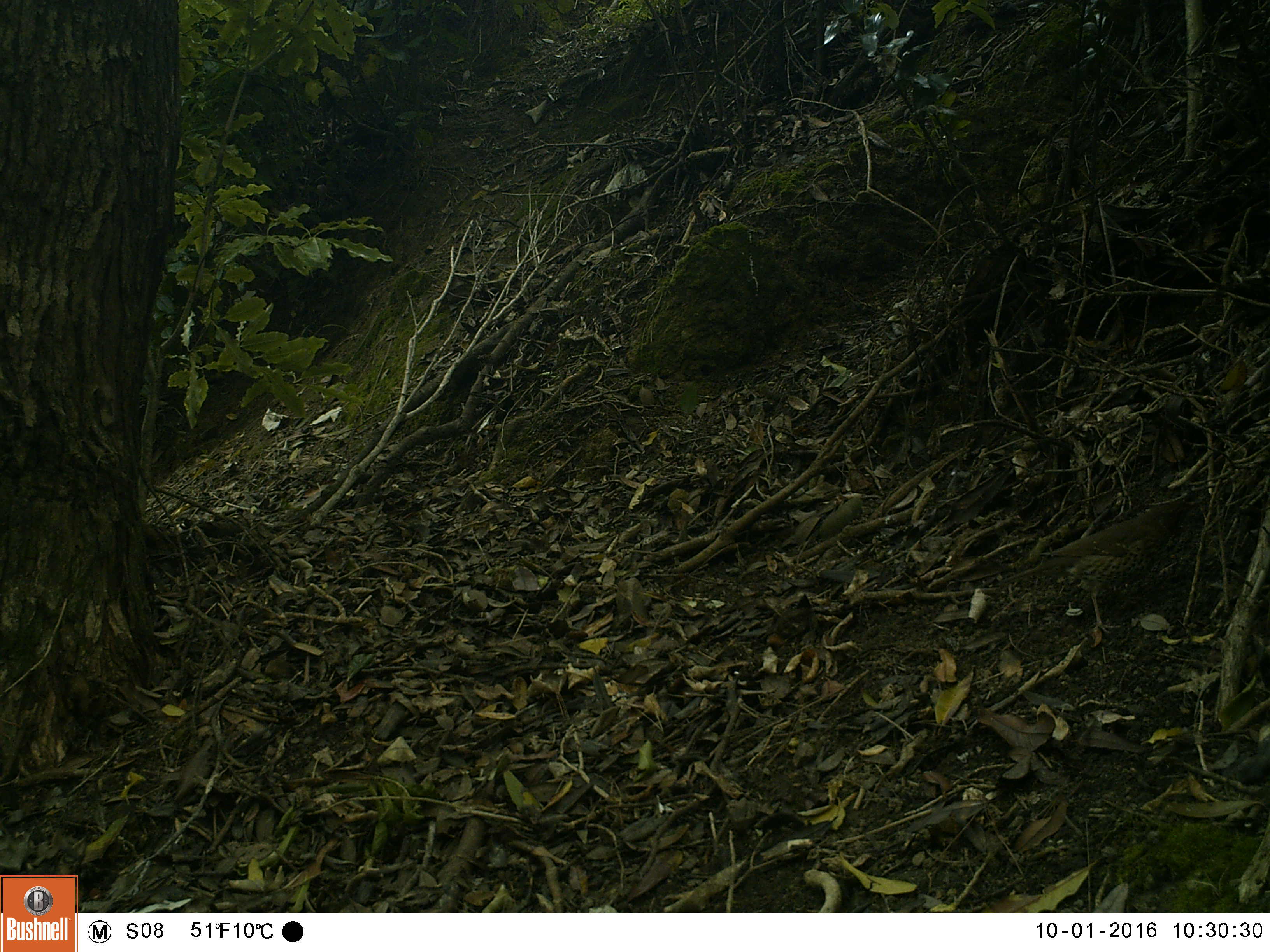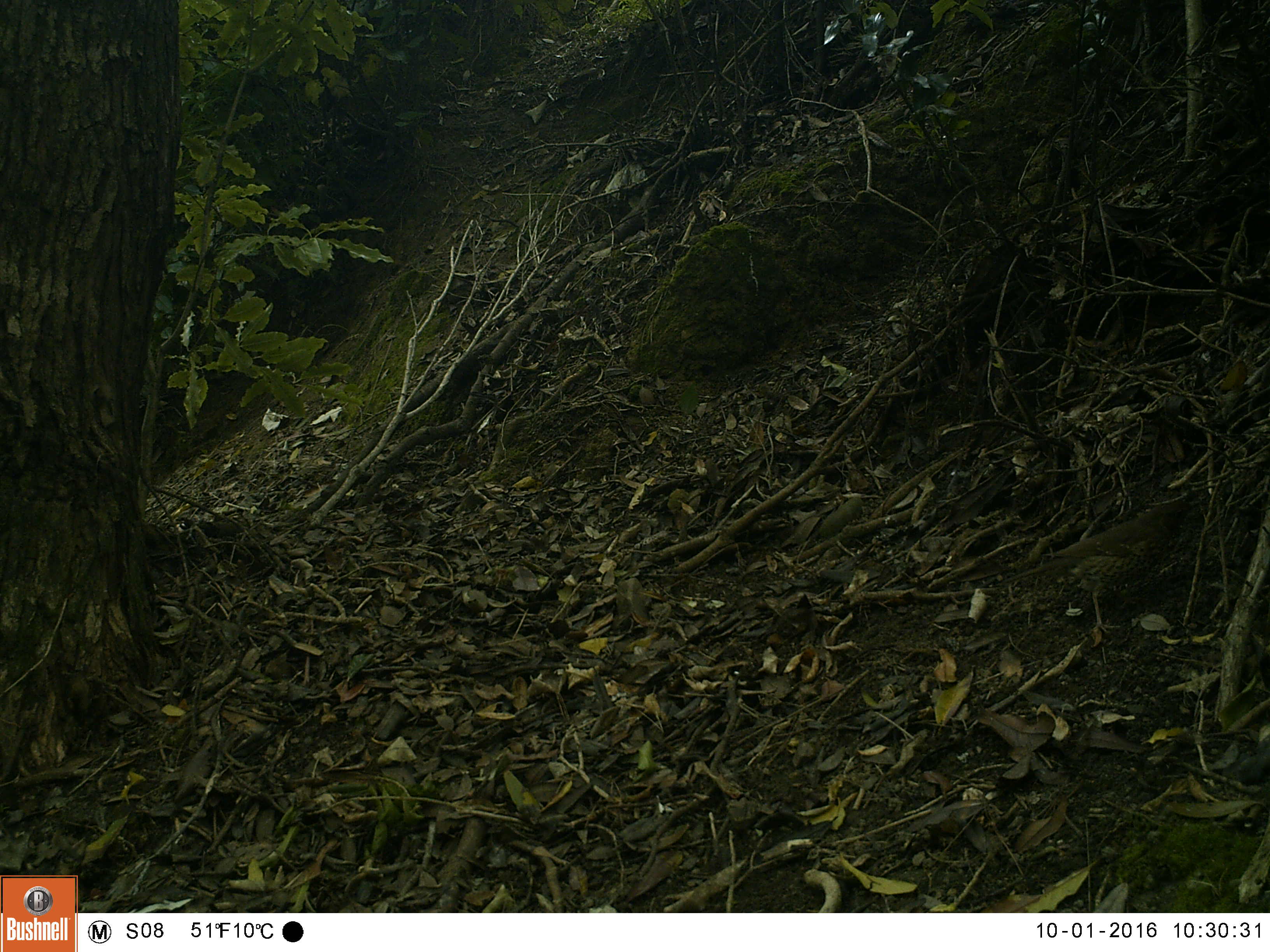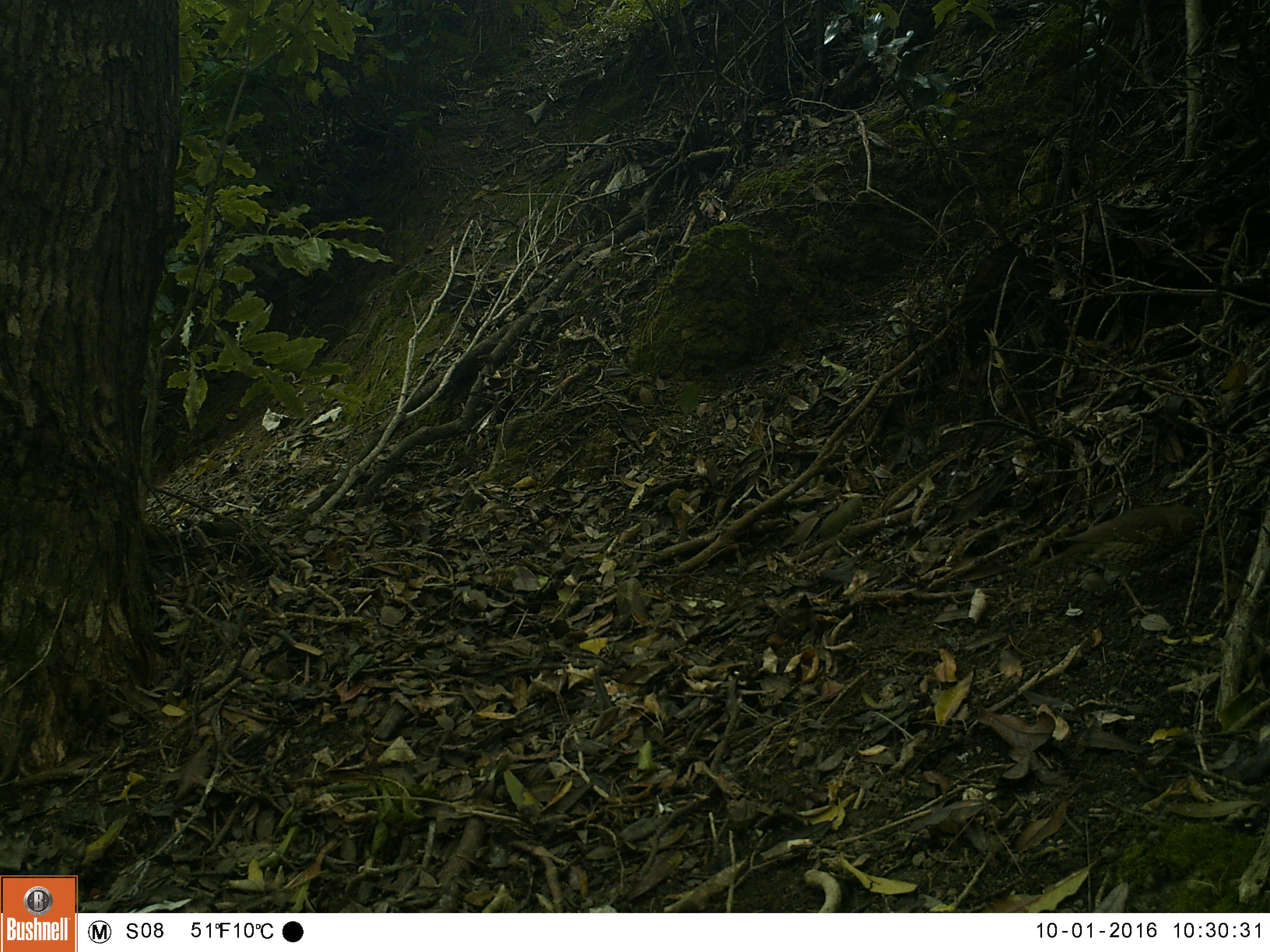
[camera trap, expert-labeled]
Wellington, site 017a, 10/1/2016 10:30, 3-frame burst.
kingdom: Animalia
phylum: Chordata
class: Aves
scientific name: Aves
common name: bird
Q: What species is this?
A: Bird (Aves).